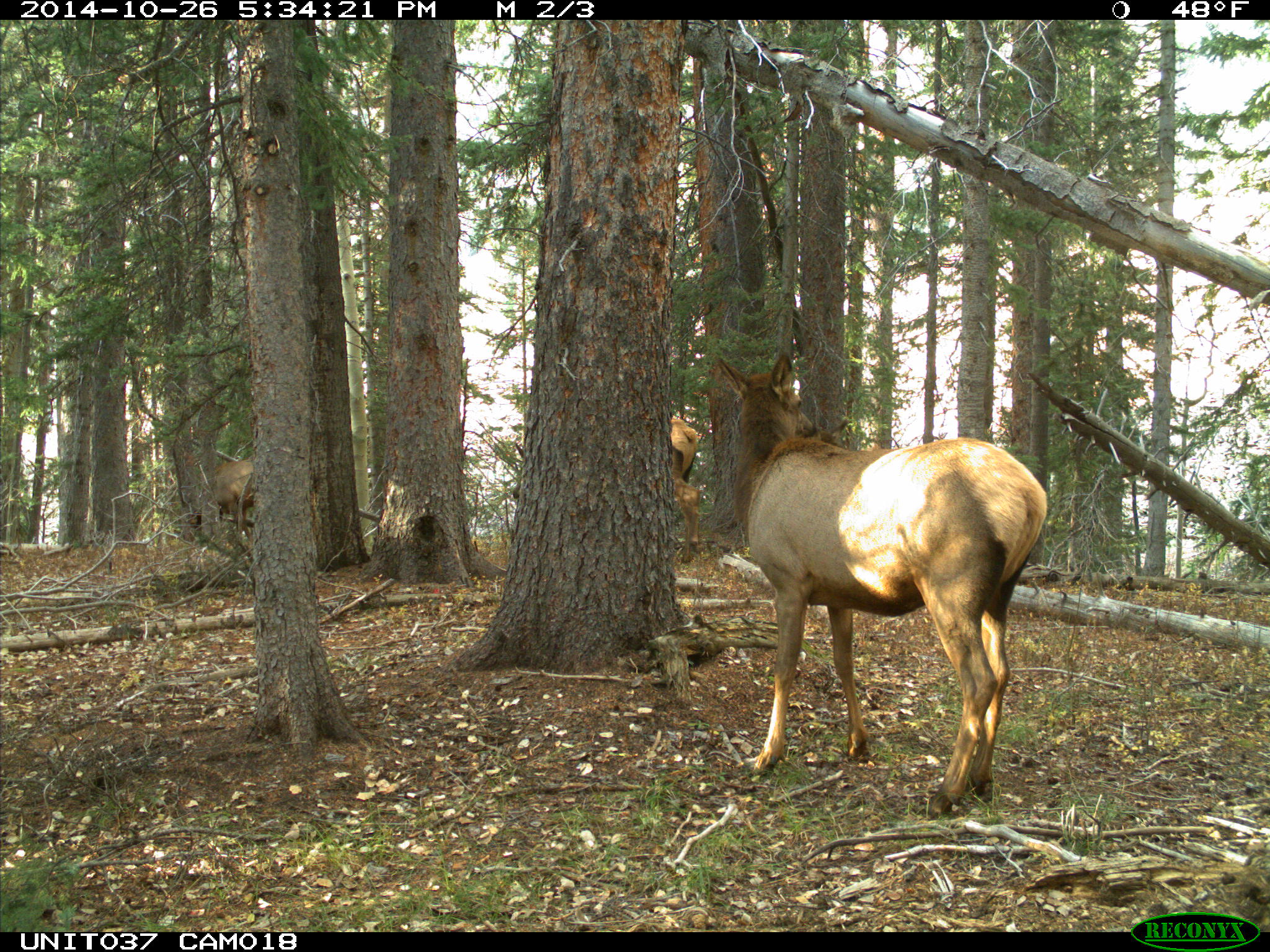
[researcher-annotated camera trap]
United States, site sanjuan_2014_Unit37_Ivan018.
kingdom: Animalia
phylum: Chordata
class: Mammalia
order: Artiodactyla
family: Cervidae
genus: Cervus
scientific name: Cervus elaphus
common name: red deer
Cervus elaphus (red deer).